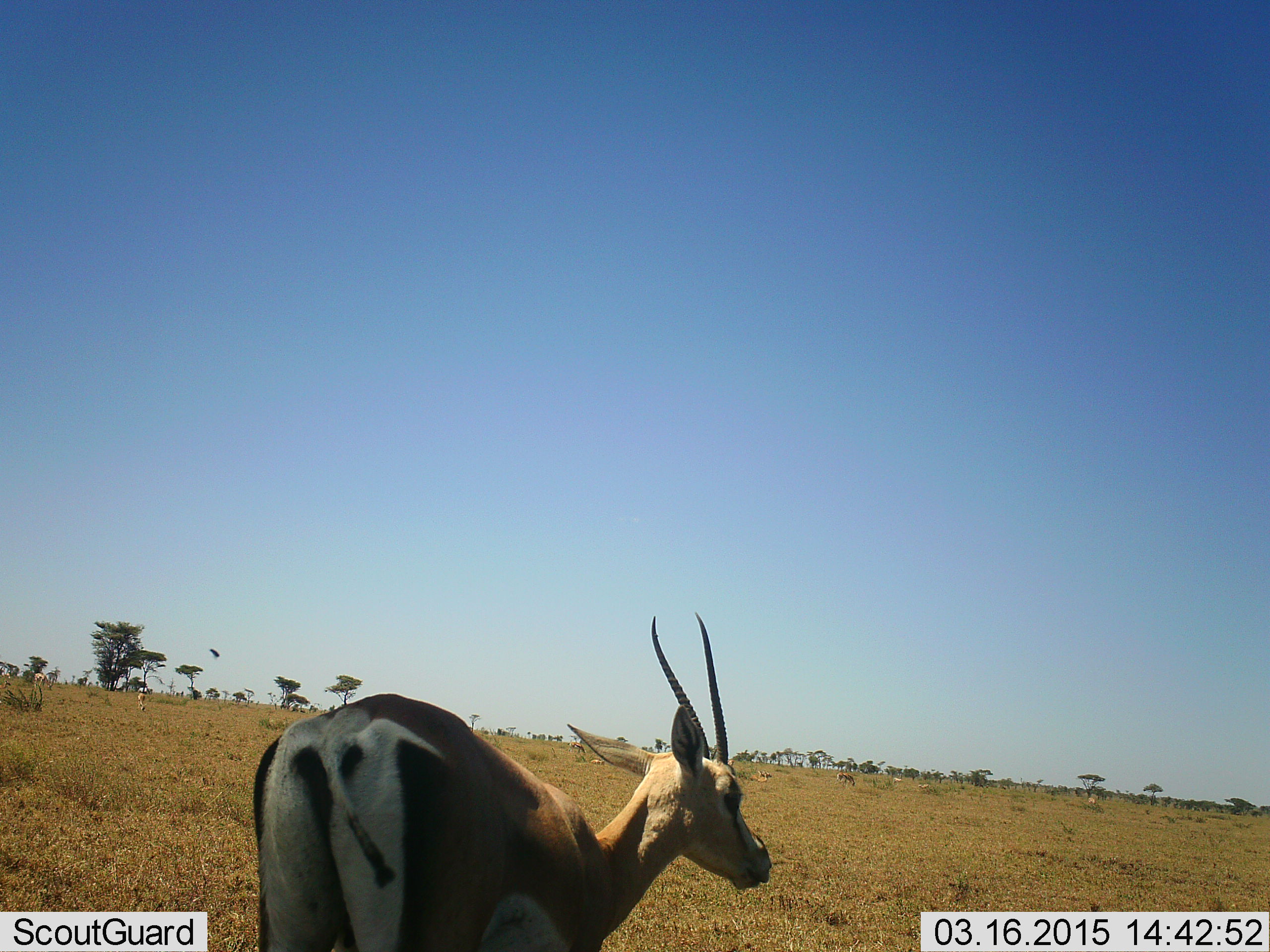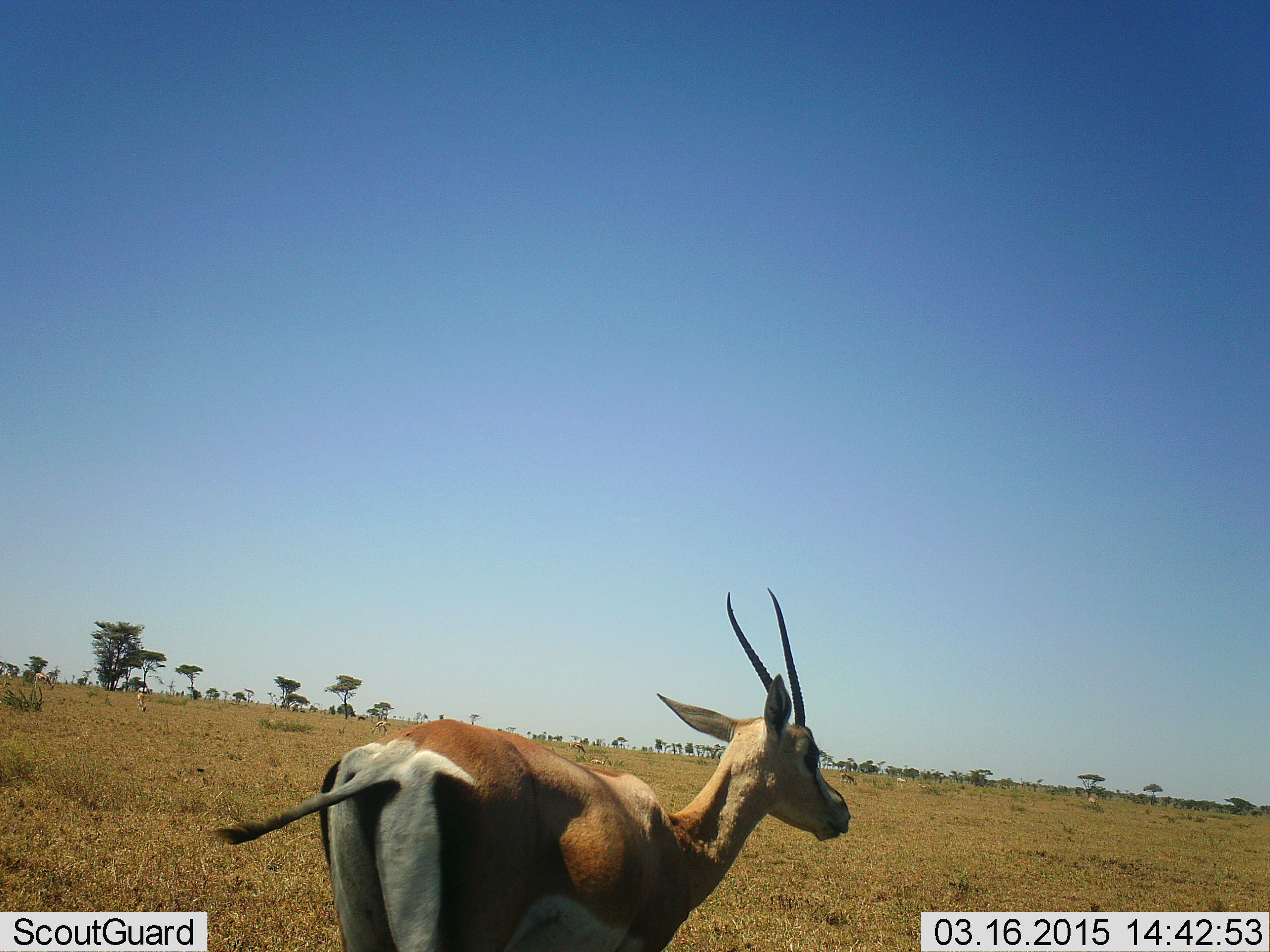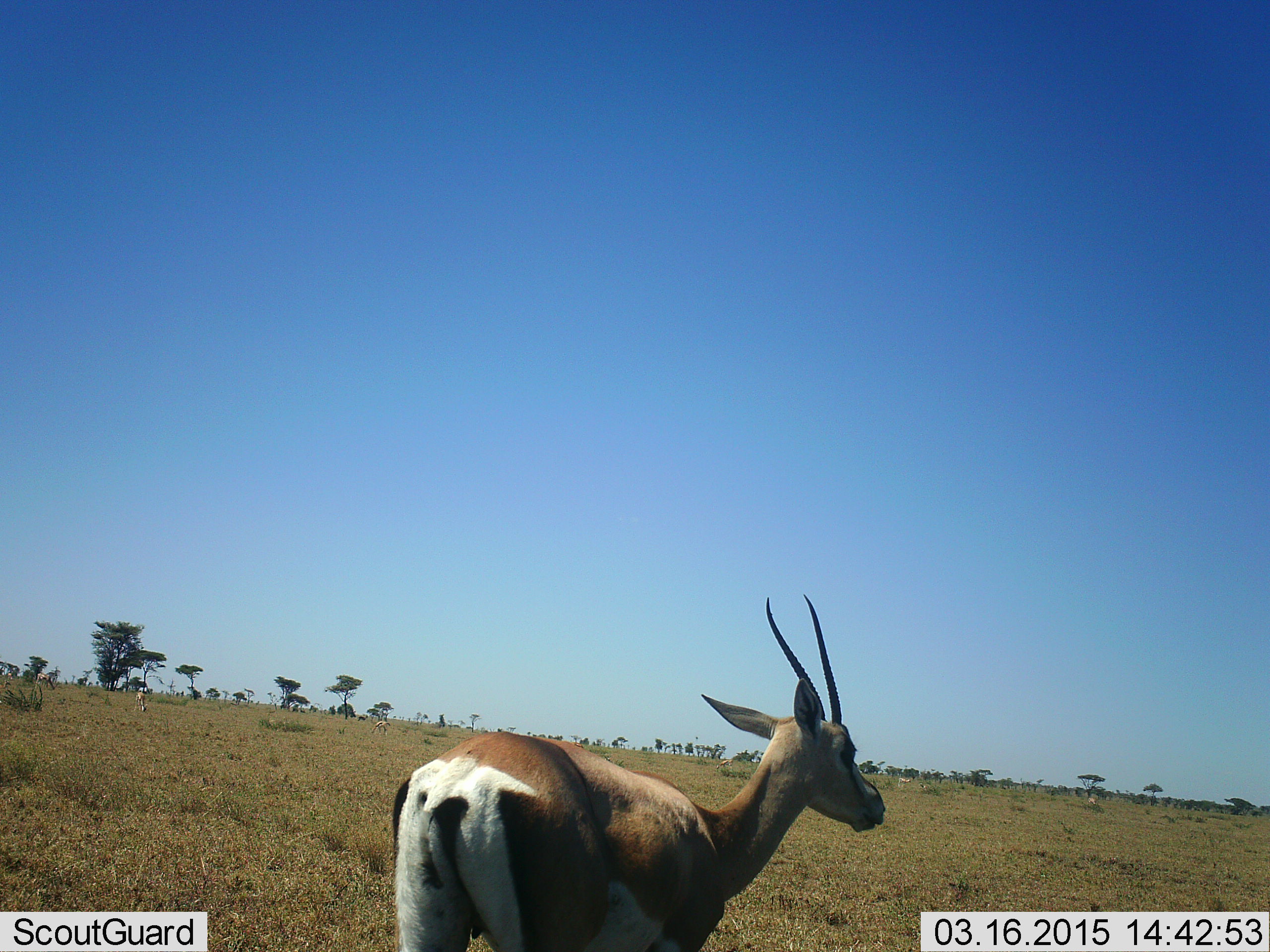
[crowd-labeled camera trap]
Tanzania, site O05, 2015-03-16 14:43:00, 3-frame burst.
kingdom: Animalia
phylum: Chordata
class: Mammalia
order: Artiodactyla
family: Bovidae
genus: Nanger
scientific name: Nanger granti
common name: grant's gazelle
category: gazellegrants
Gazellegrants (grant's gazelle) (Nanger granti), count 1. Behavior (volunteer vote fractions): standing 36%, resting 0%, moving 82%, interacting 0%. Young present (vote fraction): 0%. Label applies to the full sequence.